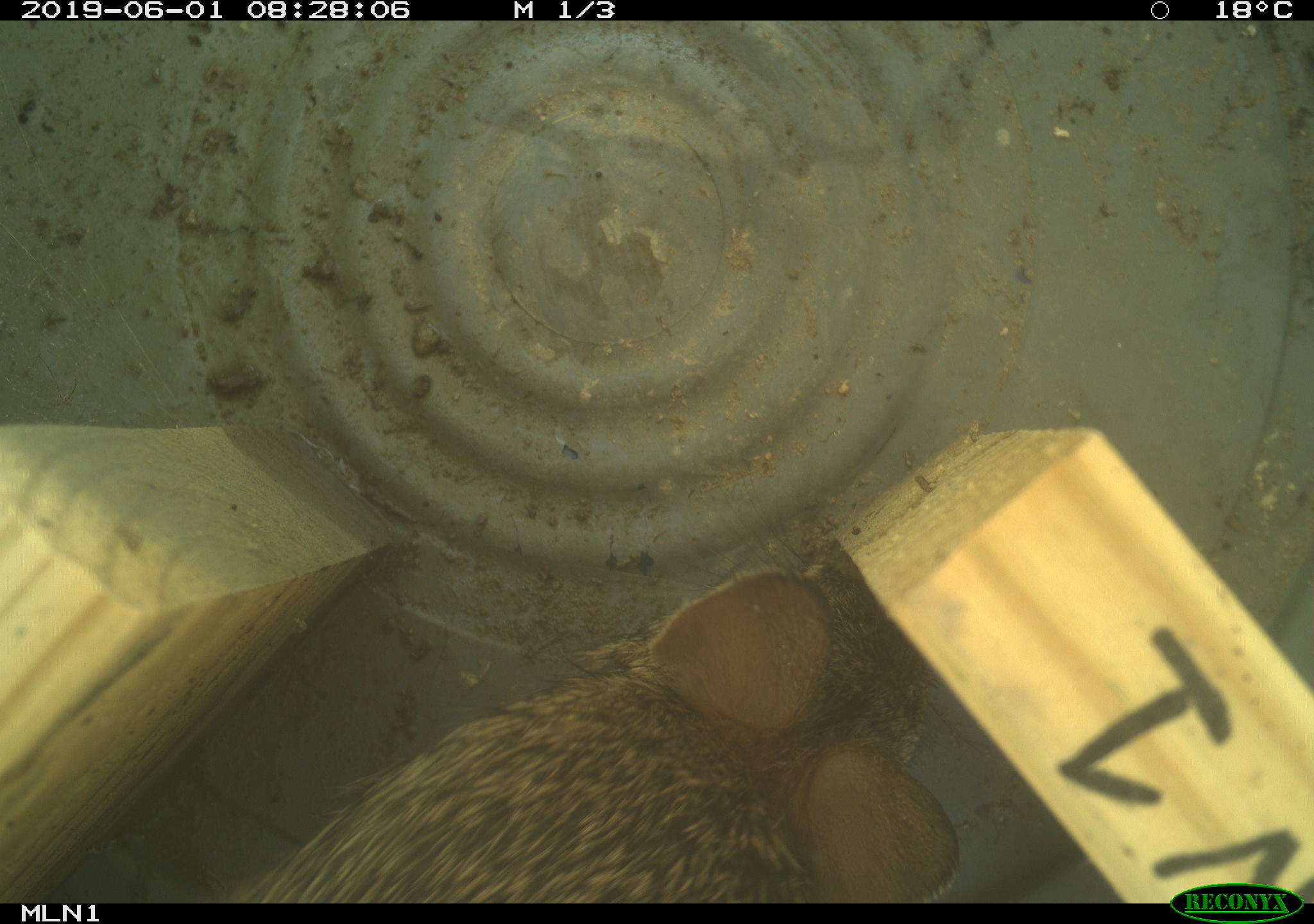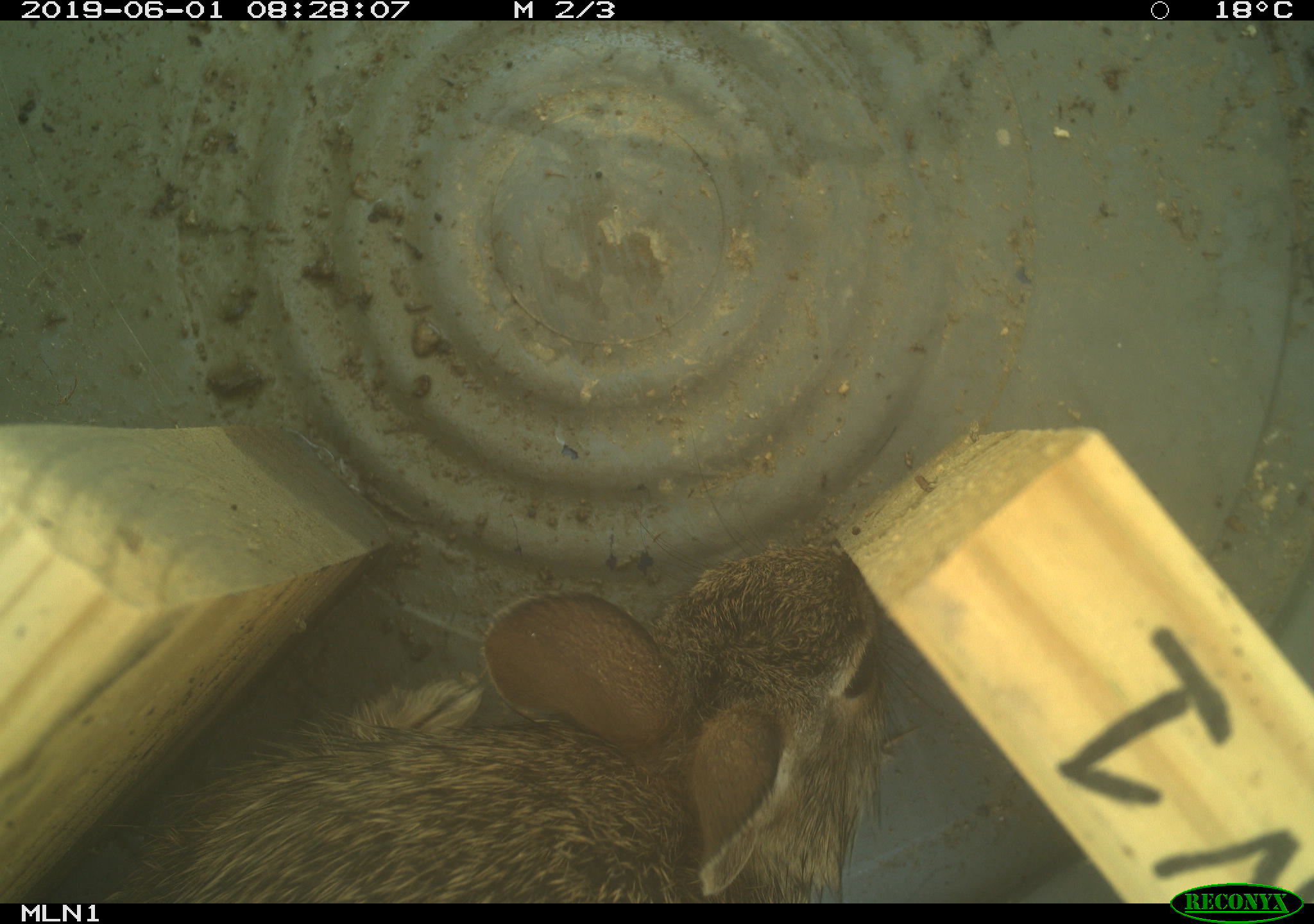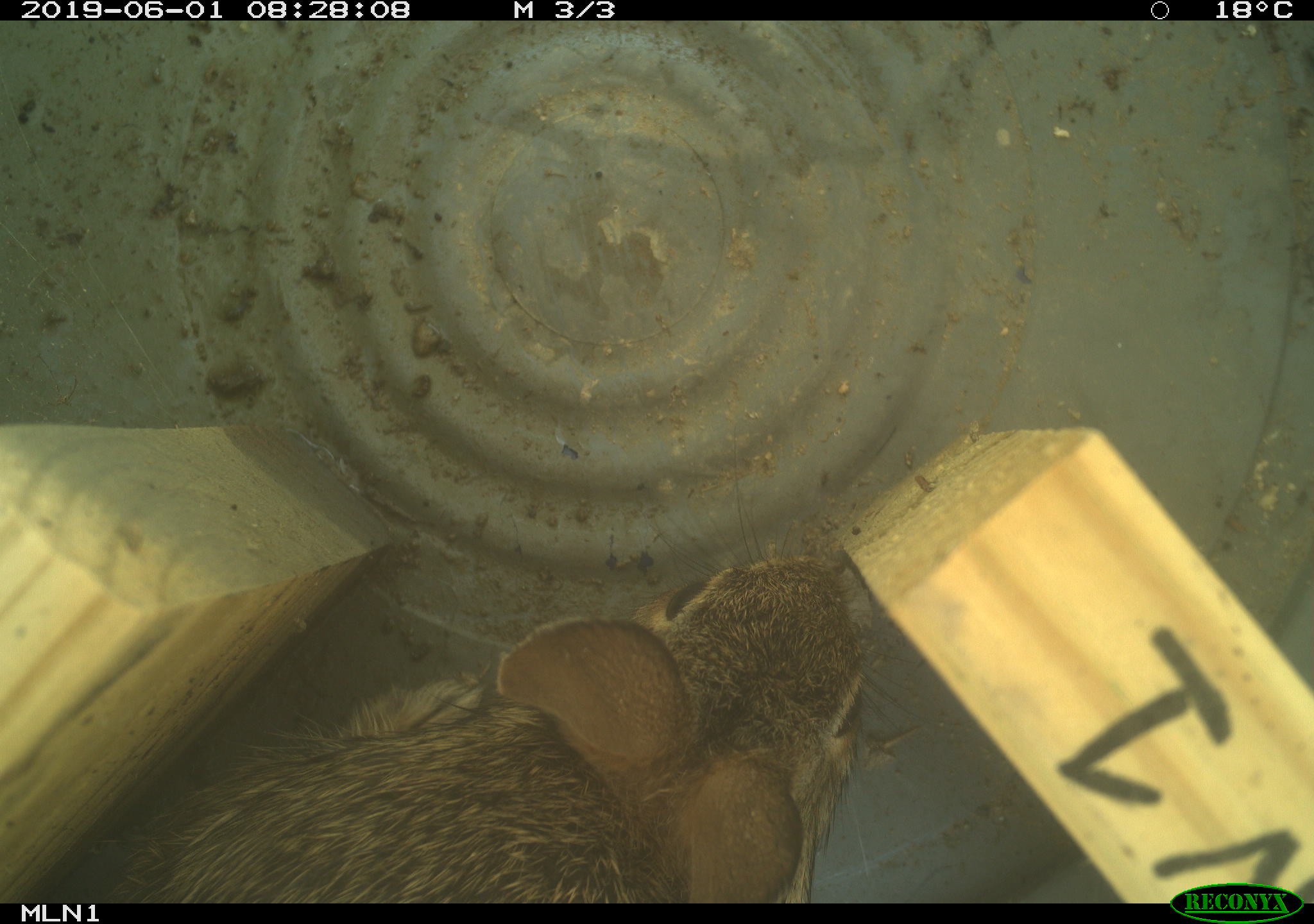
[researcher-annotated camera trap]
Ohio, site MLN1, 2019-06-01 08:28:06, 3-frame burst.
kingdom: Animalia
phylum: Chordata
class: Mammalia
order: Lagomorpha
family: Leporidae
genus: Sylvilagus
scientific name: Sylvilagus floridanus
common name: eastern cottontail